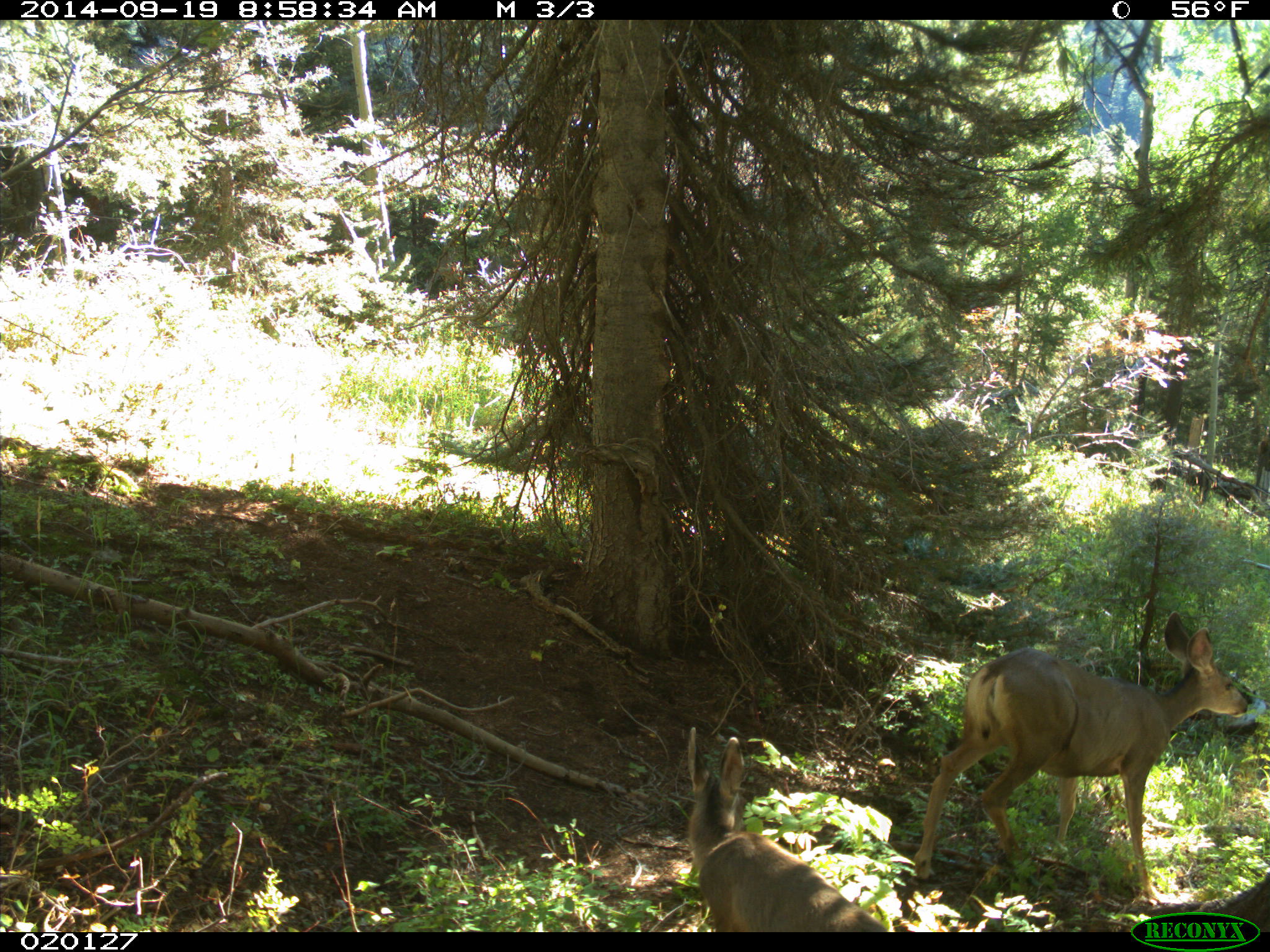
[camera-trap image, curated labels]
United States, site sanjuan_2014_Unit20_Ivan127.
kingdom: Animalia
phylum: Chordata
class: Mammalia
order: Artiodactyla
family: Cervidae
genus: Odocoileus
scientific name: Odocoileus hemionus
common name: mule deer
Odocoileus hemionus (mule deer).